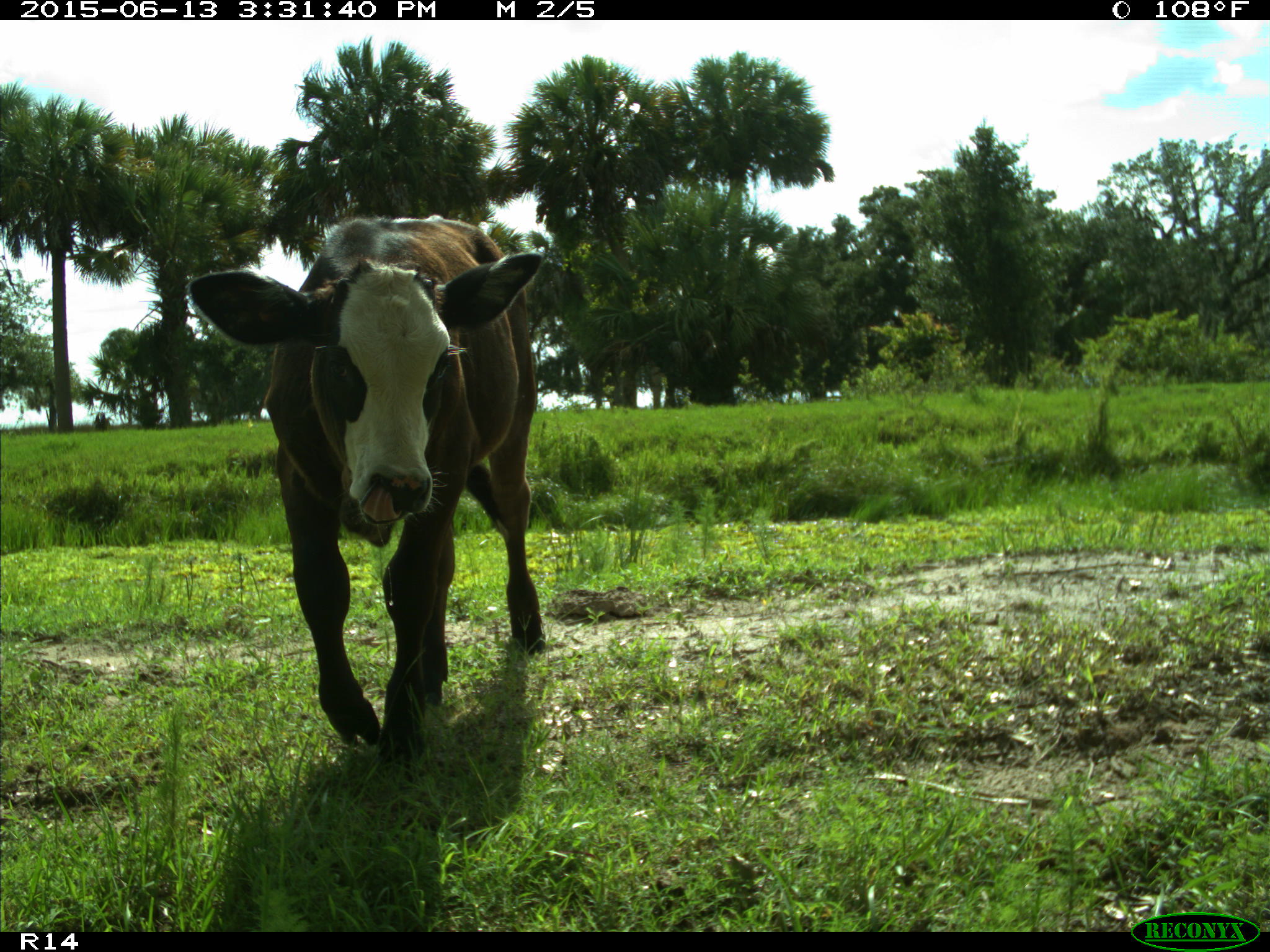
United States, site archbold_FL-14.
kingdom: Animalia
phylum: Chordata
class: Mammalia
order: Artiodactyla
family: Bovidae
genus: Bos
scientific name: Bos taurus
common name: domestic cow